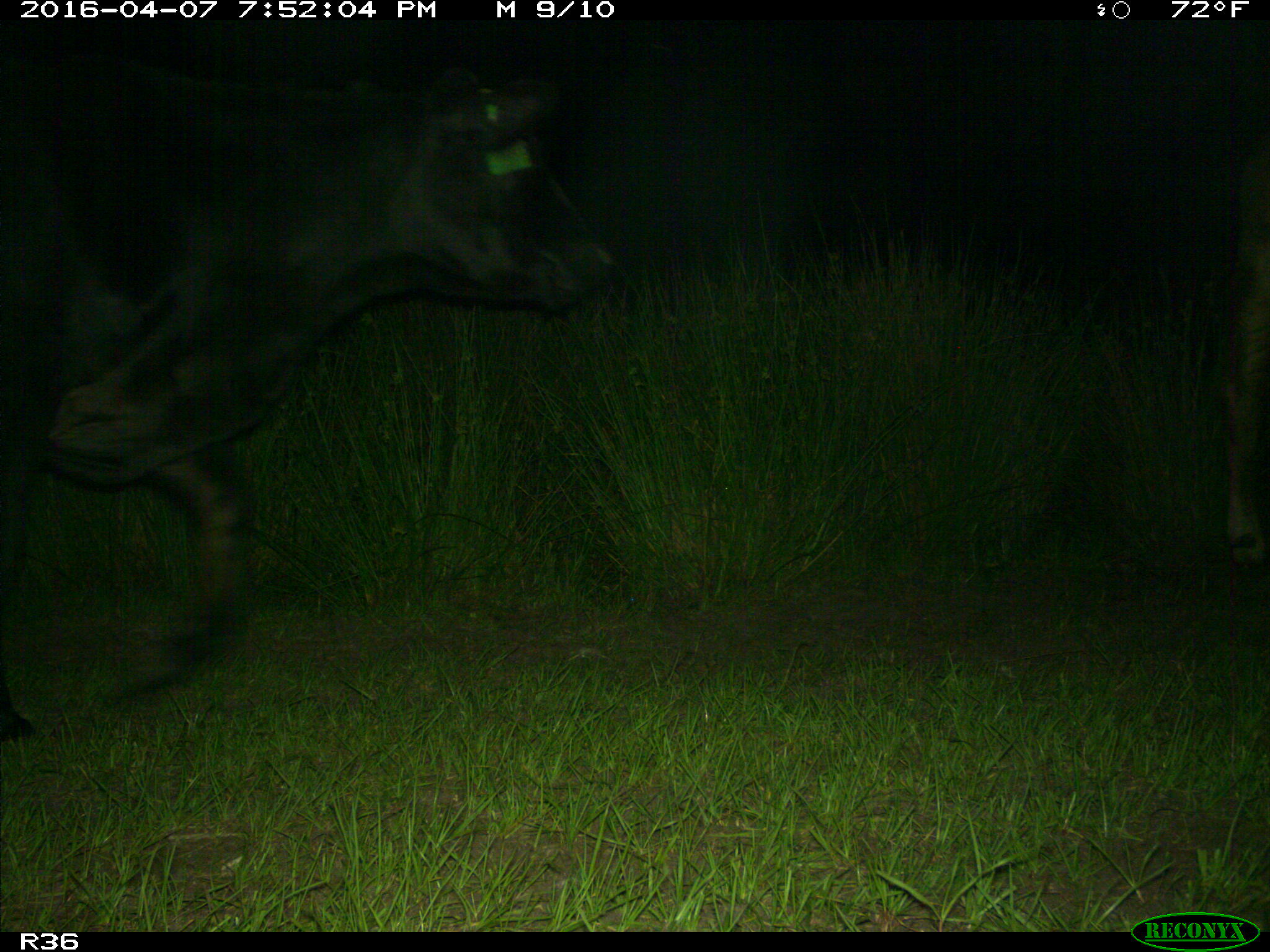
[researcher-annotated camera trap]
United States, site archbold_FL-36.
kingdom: Animalia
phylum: Chordata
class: Mammalia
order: Artiodactyla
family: Bovidae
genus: Bos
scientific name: Bos taurus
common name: domestic cow